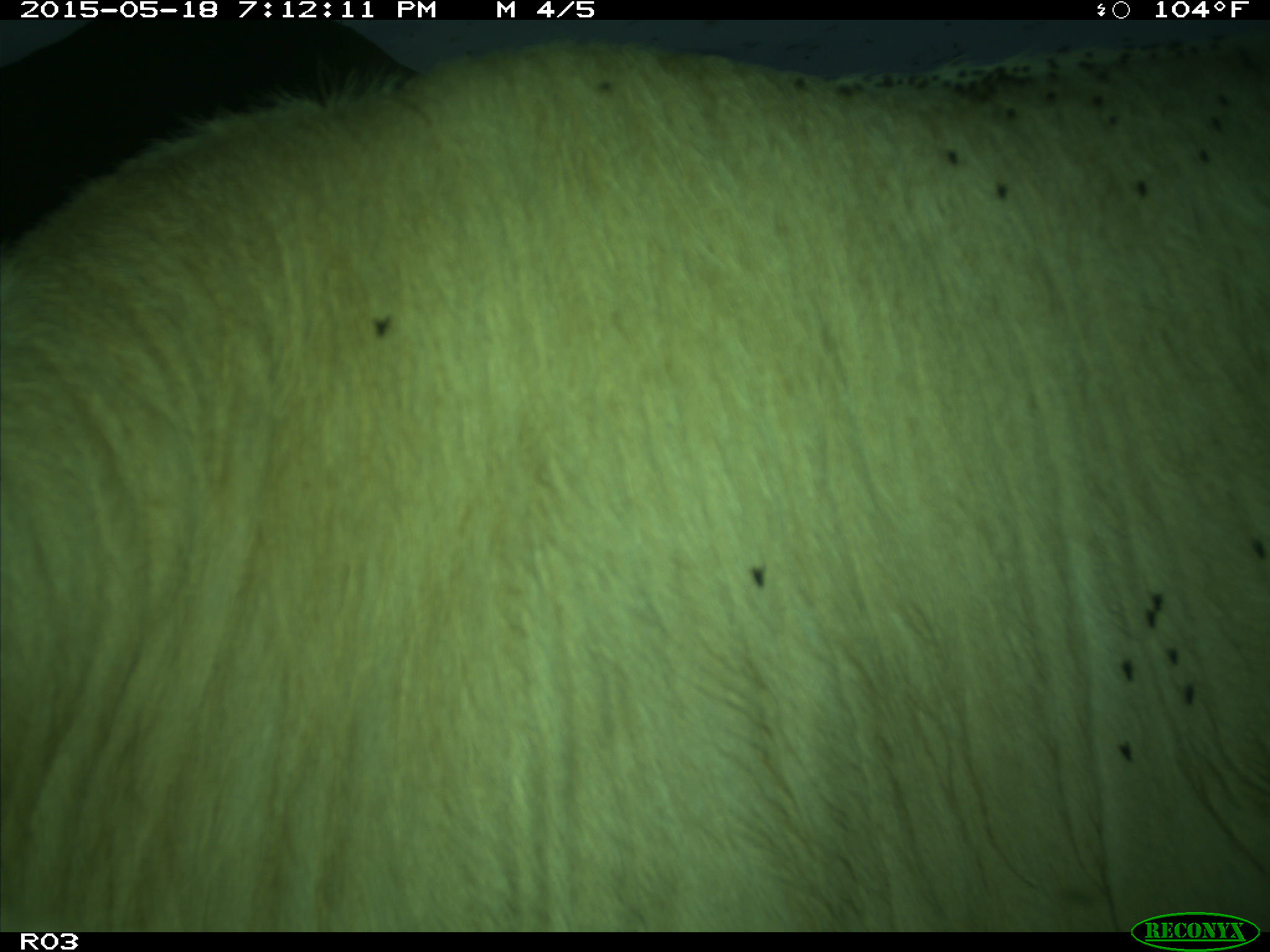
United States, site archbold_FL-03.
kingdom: Animalia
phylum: Chordata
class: Mammalia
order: Artiodactyla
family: Bovidae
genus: Bos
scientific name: Bos taurus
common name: domestic cow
Bos taurus (domestic cow).